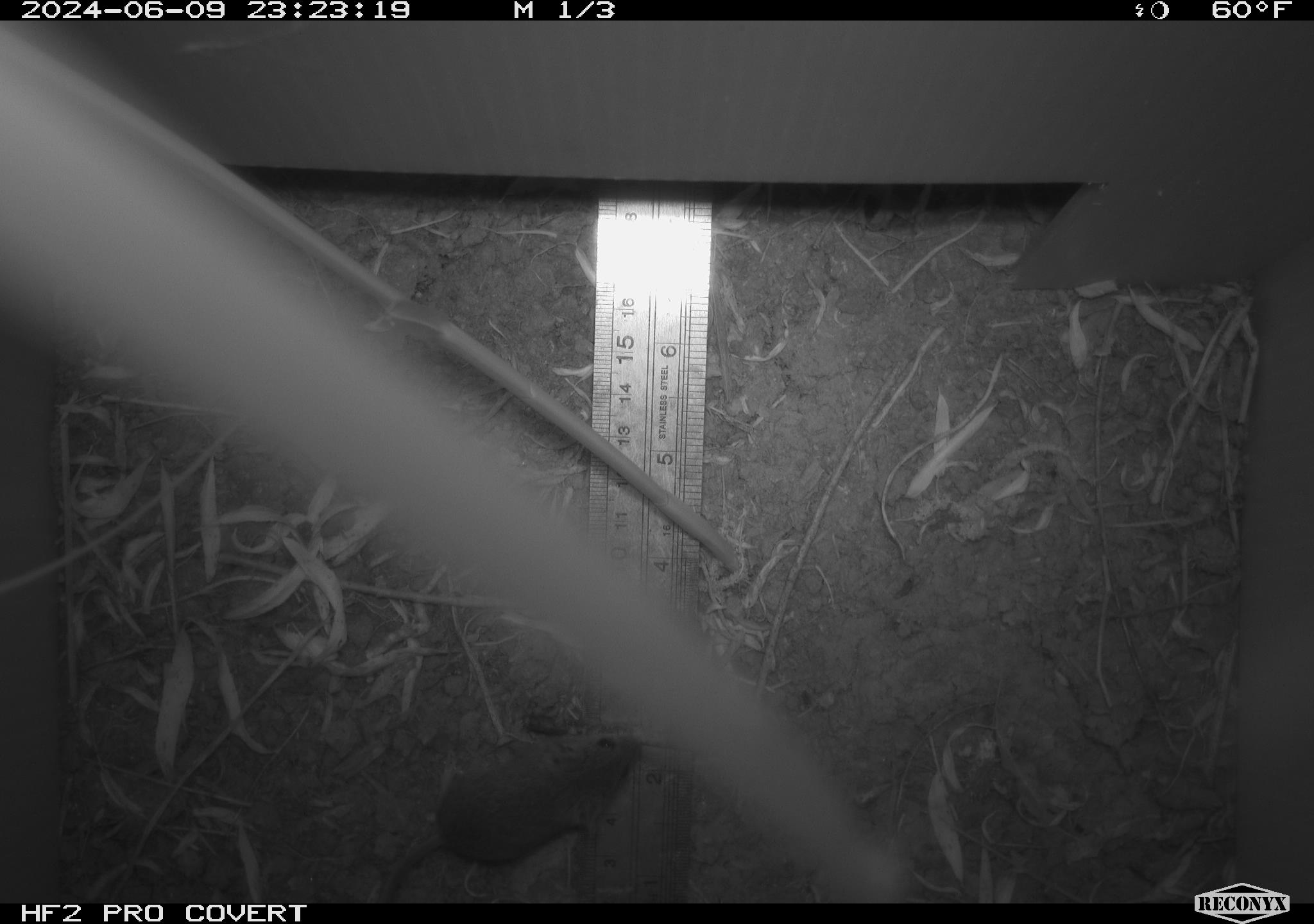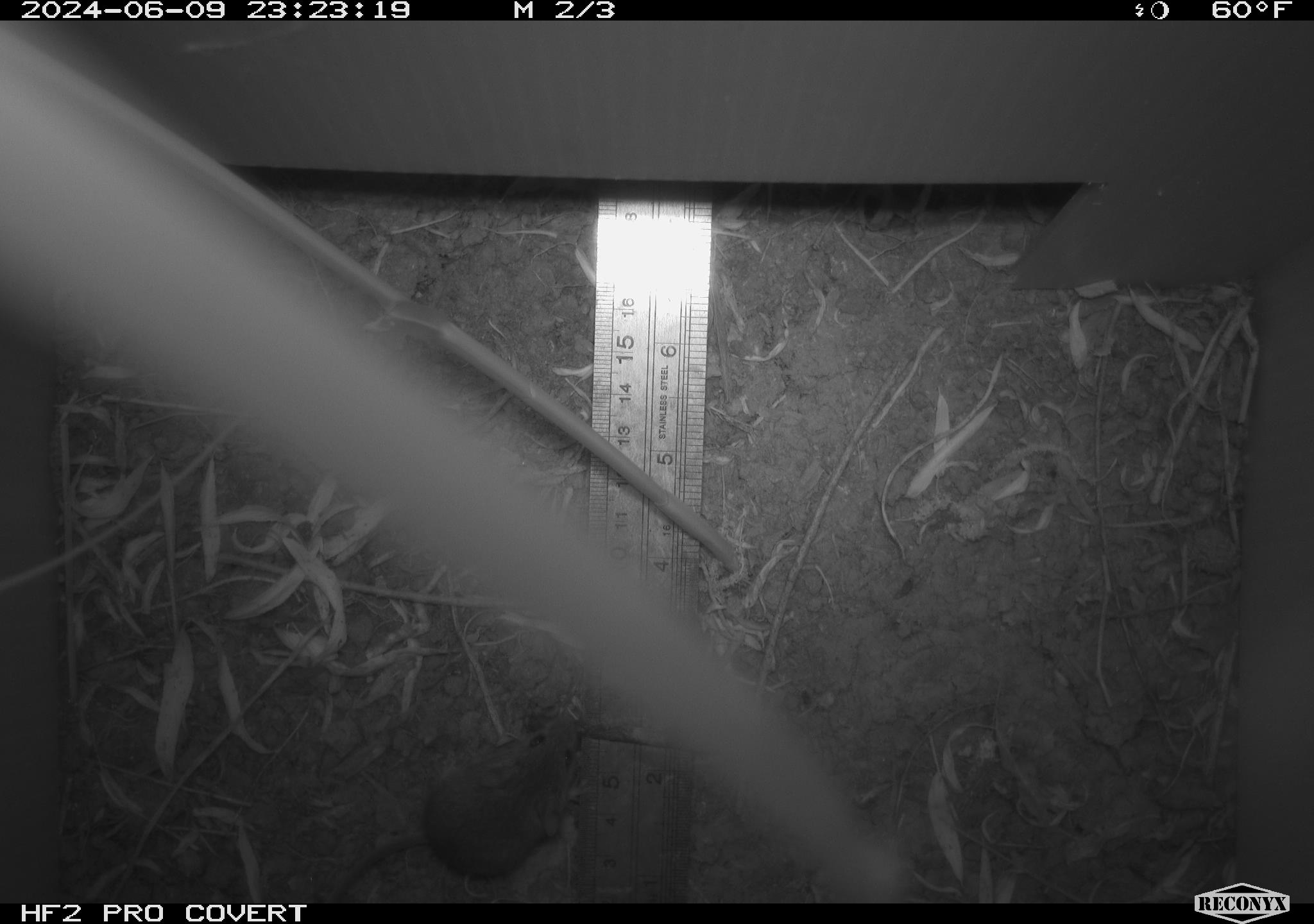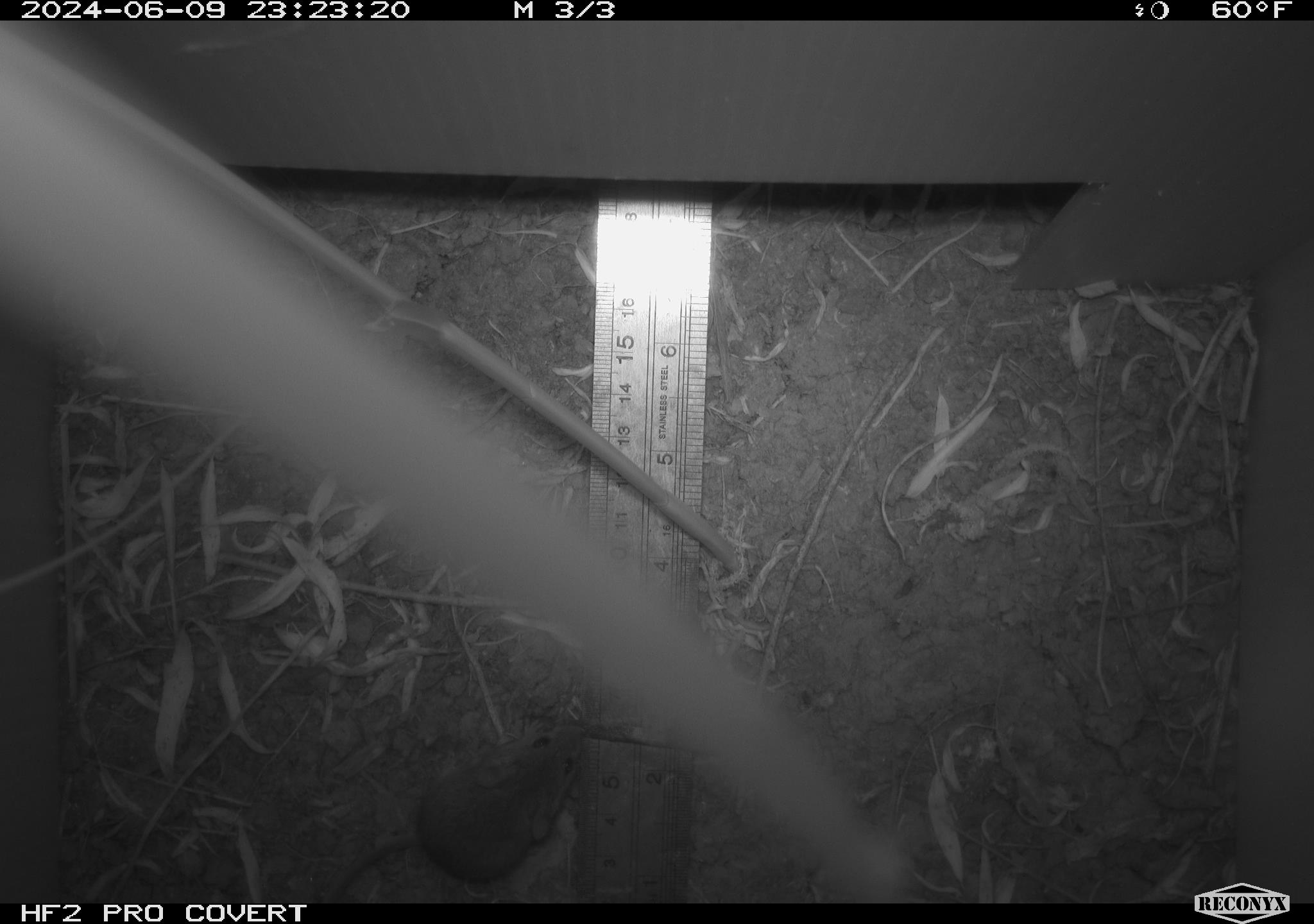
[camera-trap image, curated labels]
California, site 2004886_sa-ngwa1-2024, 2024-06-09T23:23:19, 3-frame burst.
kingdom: Animalia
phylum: Chordata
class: Mammalia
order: Rodentia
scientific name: Rodentia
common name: mouse species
Mouse species (Rodentia).